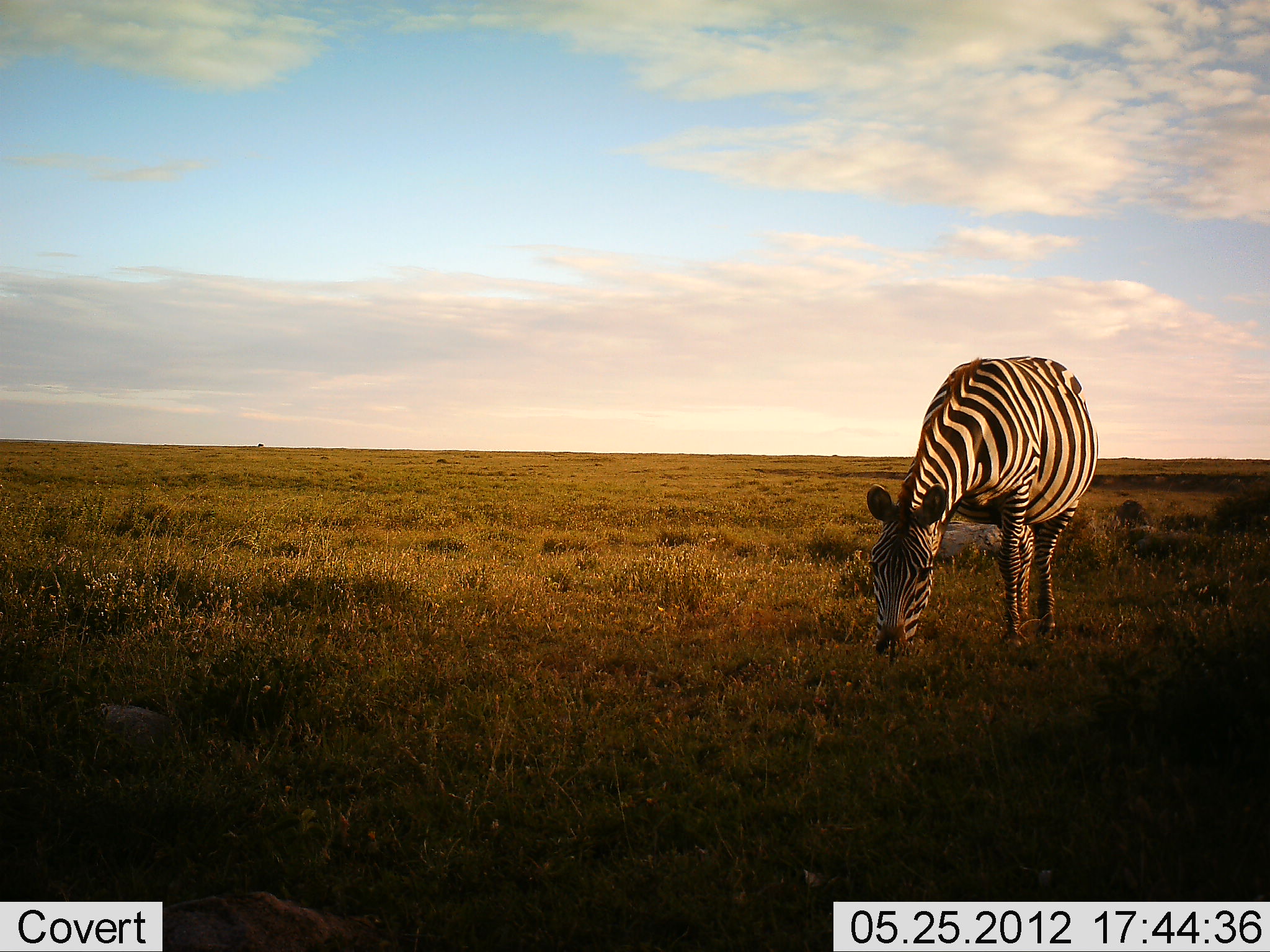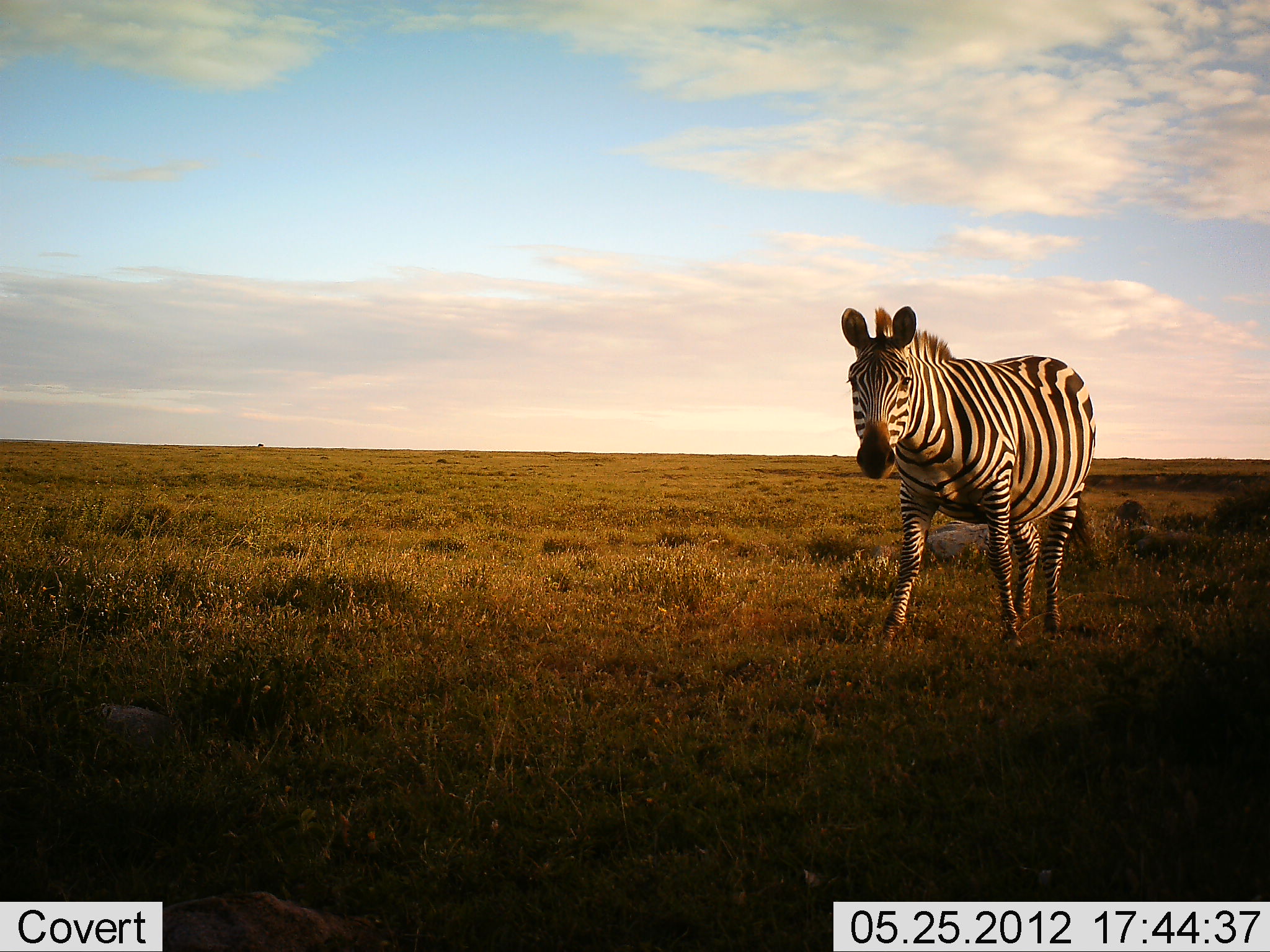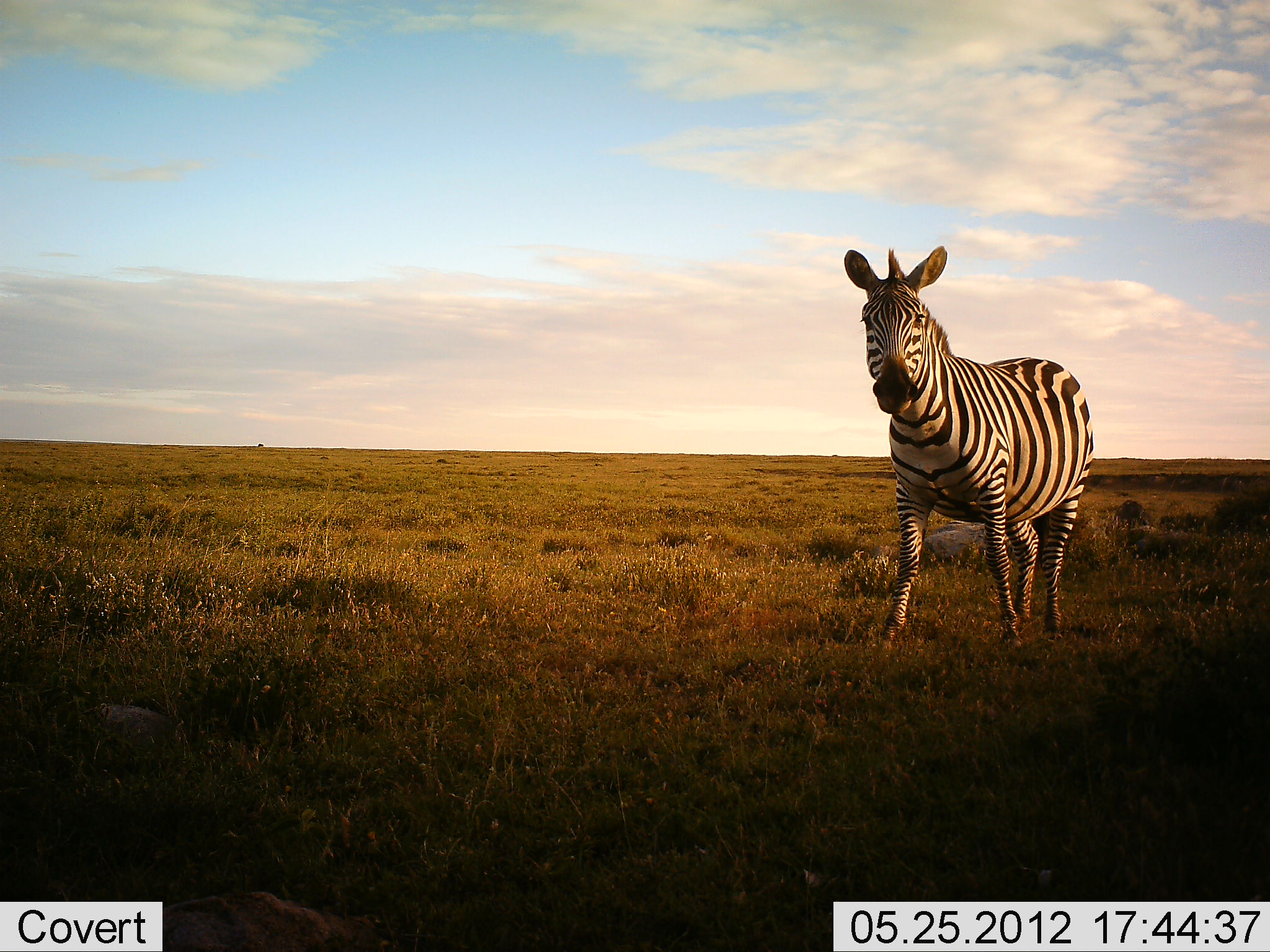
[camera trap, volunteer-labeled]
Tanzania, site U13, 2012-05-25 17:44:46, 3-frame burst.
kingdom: Animalia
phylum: Chordata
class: Mammalia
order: Perissodactyla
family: Equidae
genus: Equus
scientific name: Equus quagga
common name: plains zebra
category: zebra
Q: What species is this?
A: Zebra (plains zebra) (Equus quagga).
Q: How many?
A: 1.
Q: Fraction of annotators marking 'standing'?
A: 50%.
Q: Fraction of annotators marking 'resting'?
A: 0%.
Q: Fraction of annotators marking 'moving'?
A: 10%.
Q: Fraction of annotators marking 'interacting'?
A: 0%.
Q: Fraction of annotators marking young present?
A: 0%.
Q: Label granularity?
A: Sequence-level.